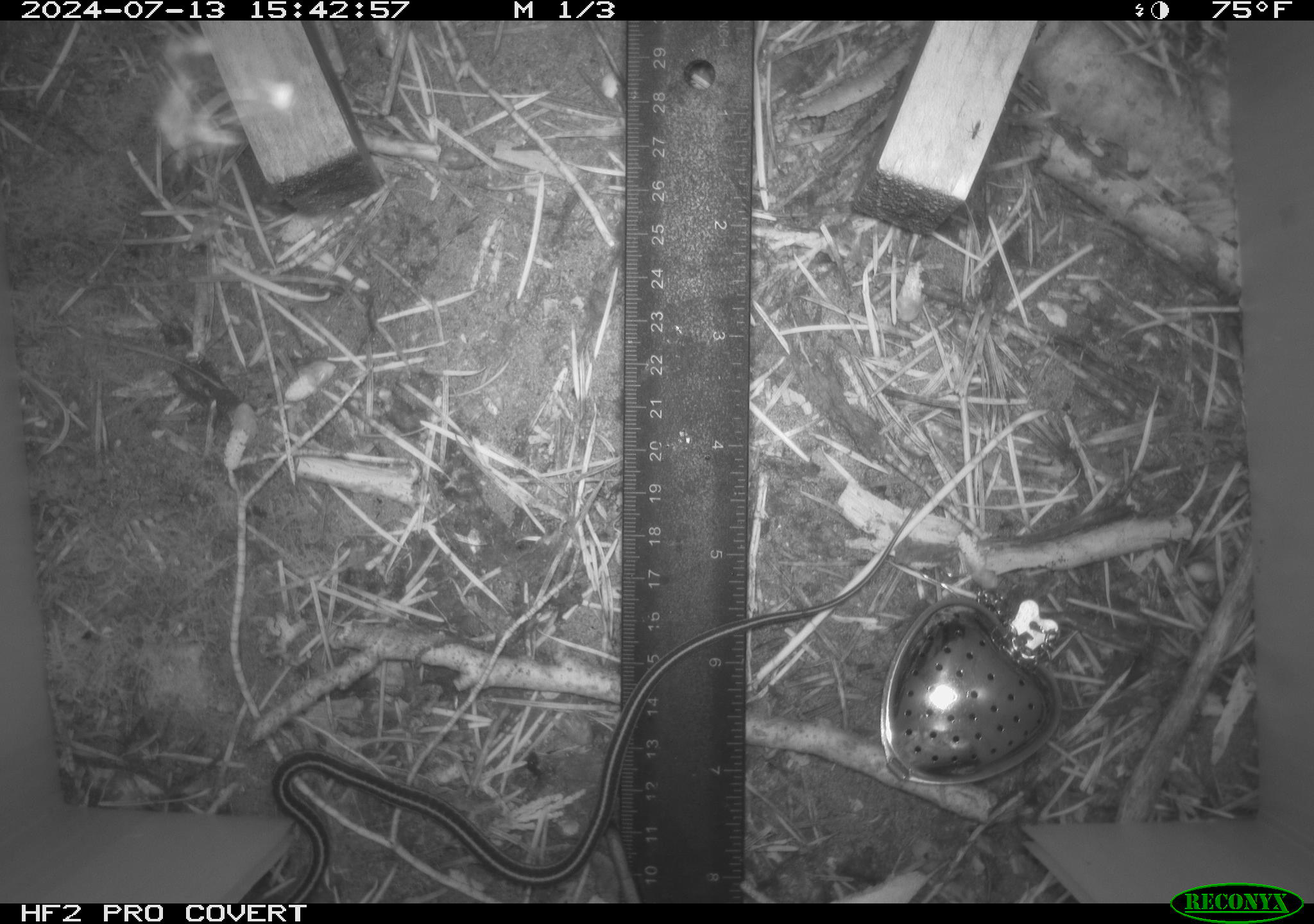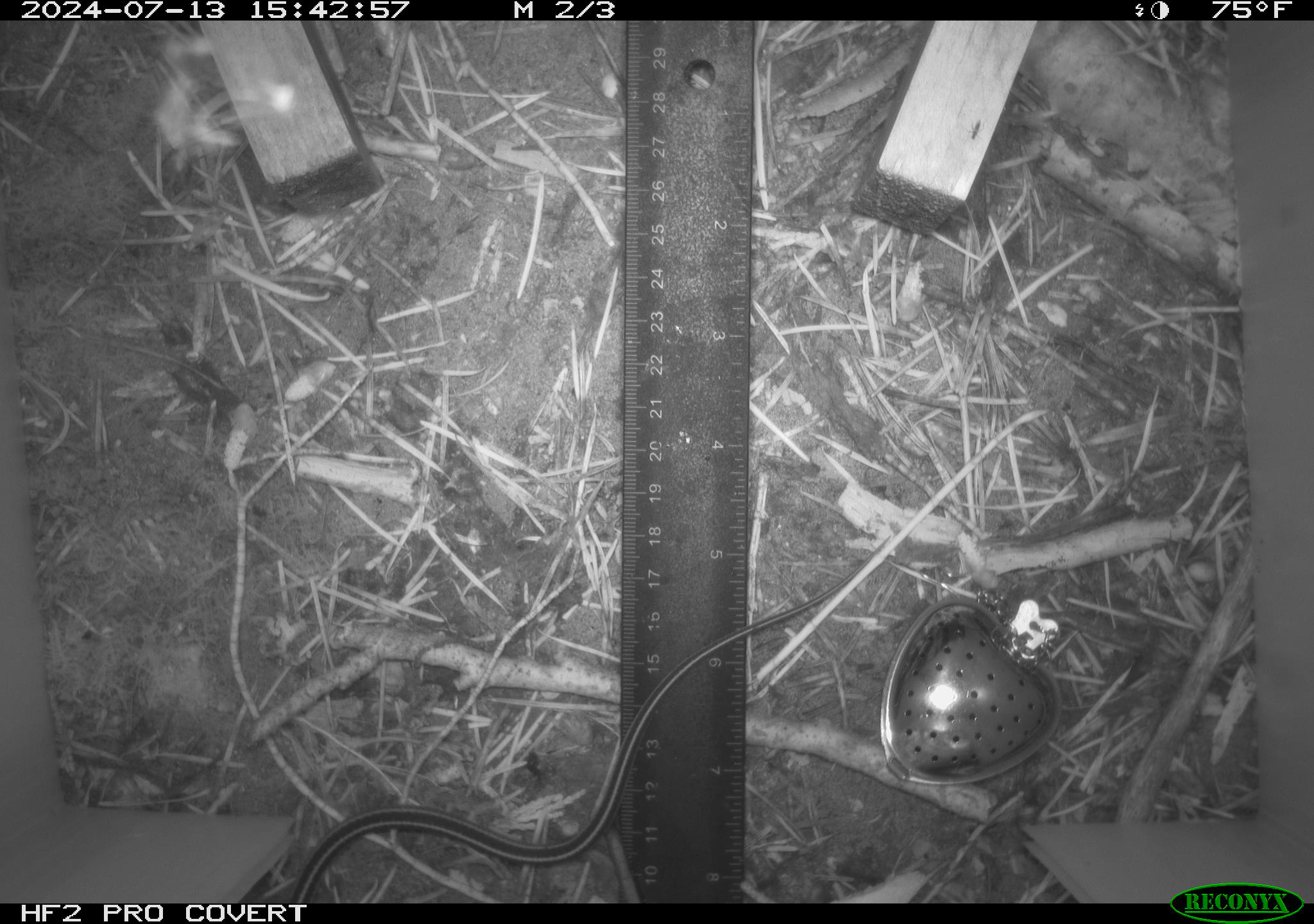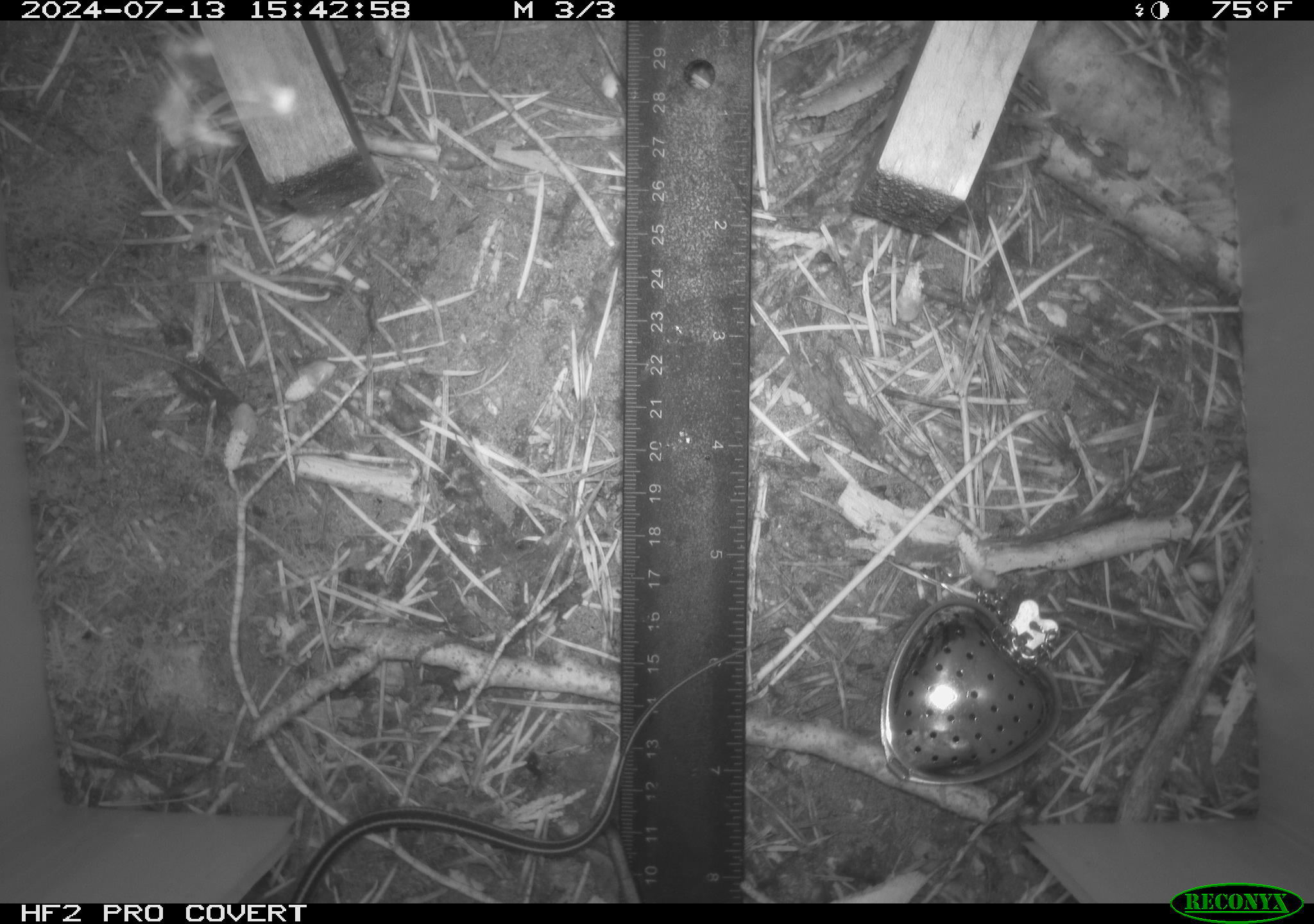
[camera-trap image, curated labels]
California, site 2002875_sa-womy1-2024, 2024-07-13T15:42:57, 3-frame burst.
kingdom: Animalia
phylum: Chordata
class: Reptilia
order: Squamata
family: Colubridae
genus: Thamnophis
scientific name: Thamnophis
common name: american gartersnakes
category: thamnophis species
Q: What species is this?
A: Thamnophis species (american gartersnakes) (Thamnophis).